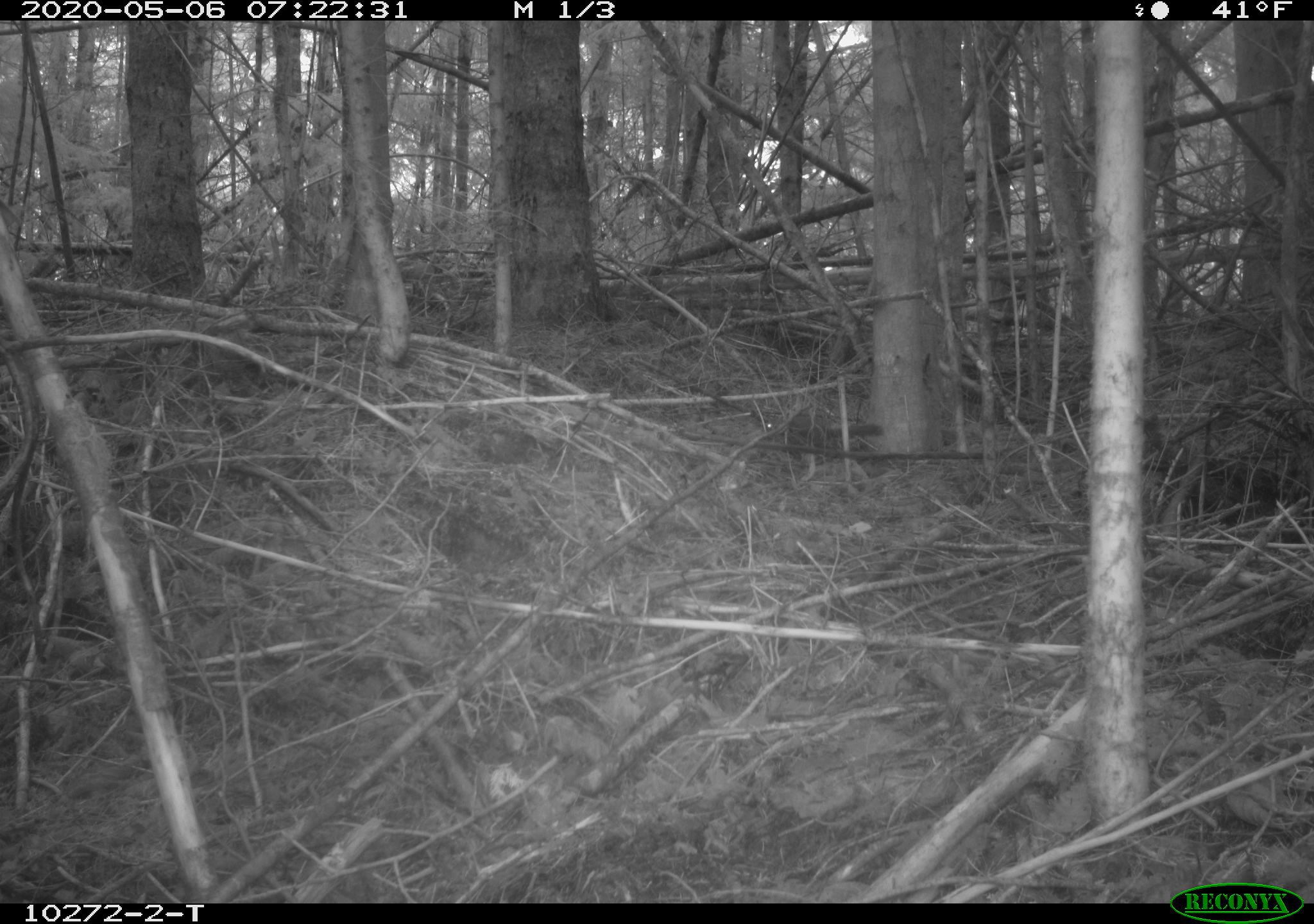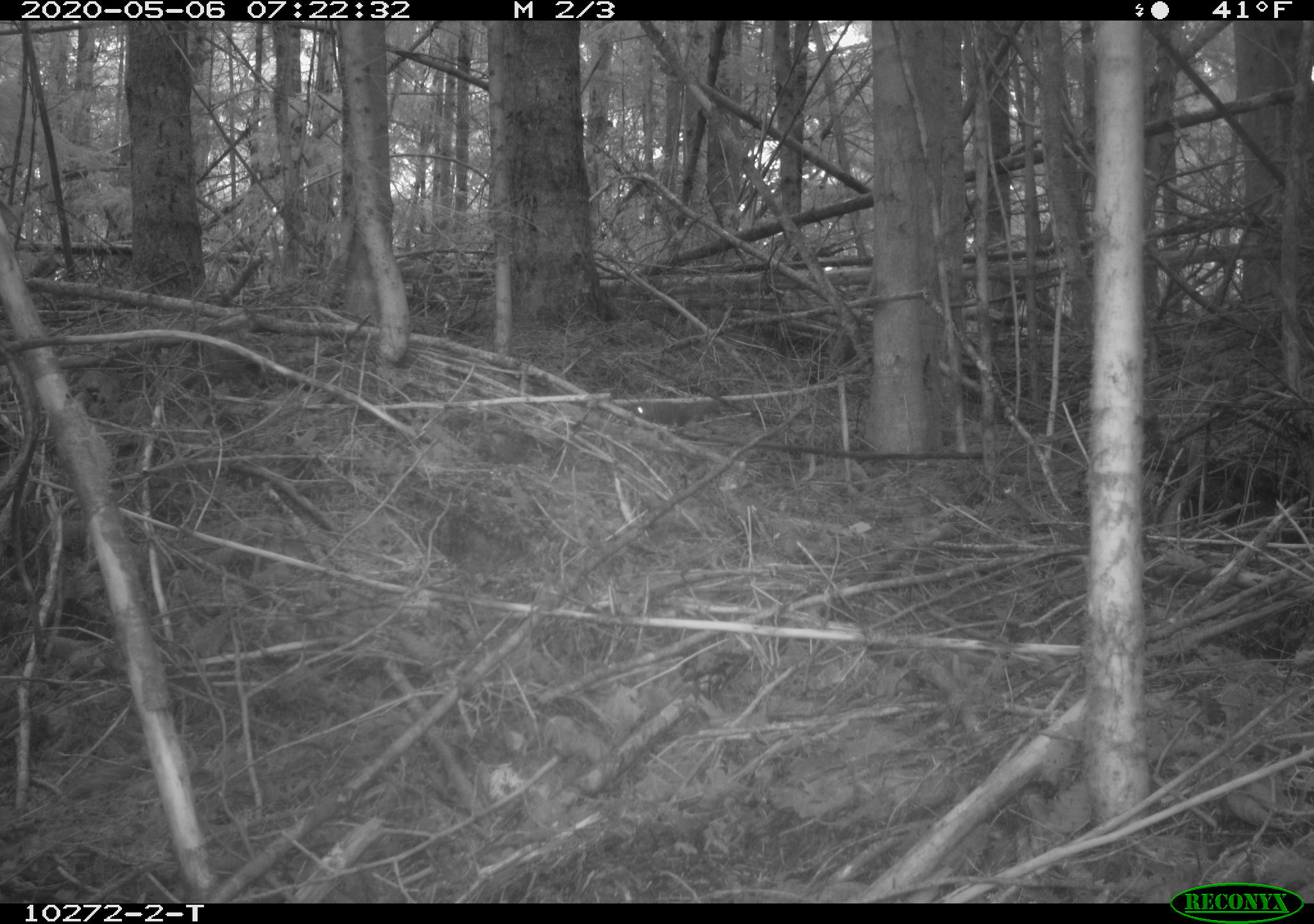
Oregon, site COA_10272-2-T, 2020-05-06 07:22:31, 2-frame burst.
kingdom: Animalia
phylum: Chordata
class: Mammalia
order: Rodentia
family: Sciuridae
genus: Tamiasciurus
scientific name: Tamiasciurus douglasii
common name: douglas squirrel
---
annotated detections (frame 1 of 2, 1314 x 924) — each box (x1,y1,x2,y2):
douglas squirrel: (752,408,883,454)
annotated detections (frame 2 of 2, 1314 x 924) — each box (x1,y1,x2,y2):
douglas squirrel: (627,398,724,431)